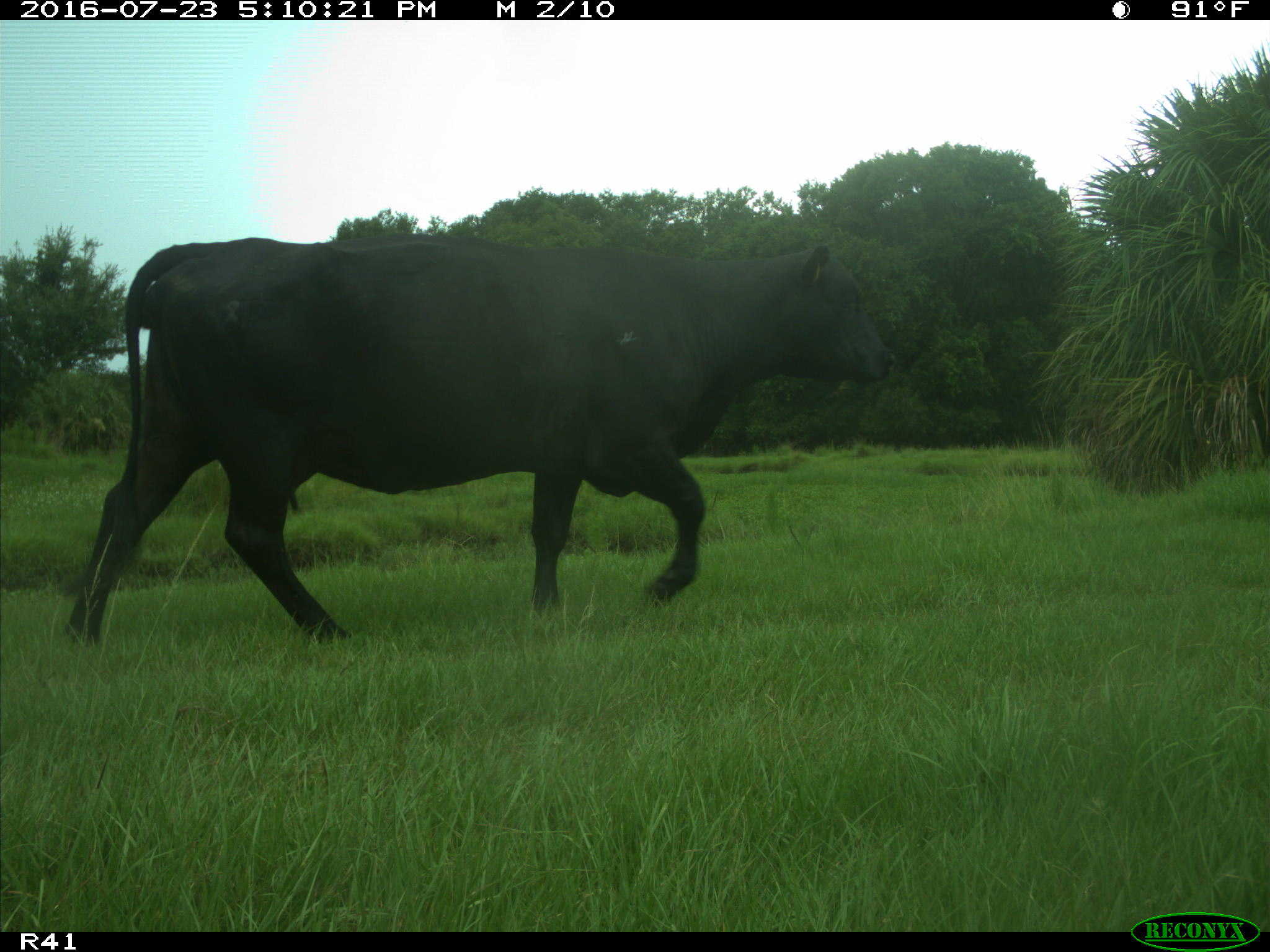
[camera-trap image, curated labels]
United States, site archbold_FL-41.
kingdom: Animalia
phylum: Chordata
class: Mammalia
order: Artiodactyla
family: Bovidae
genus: Bos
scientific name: Bos taurus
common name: domestic cow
Bos taurus (domestic cow).